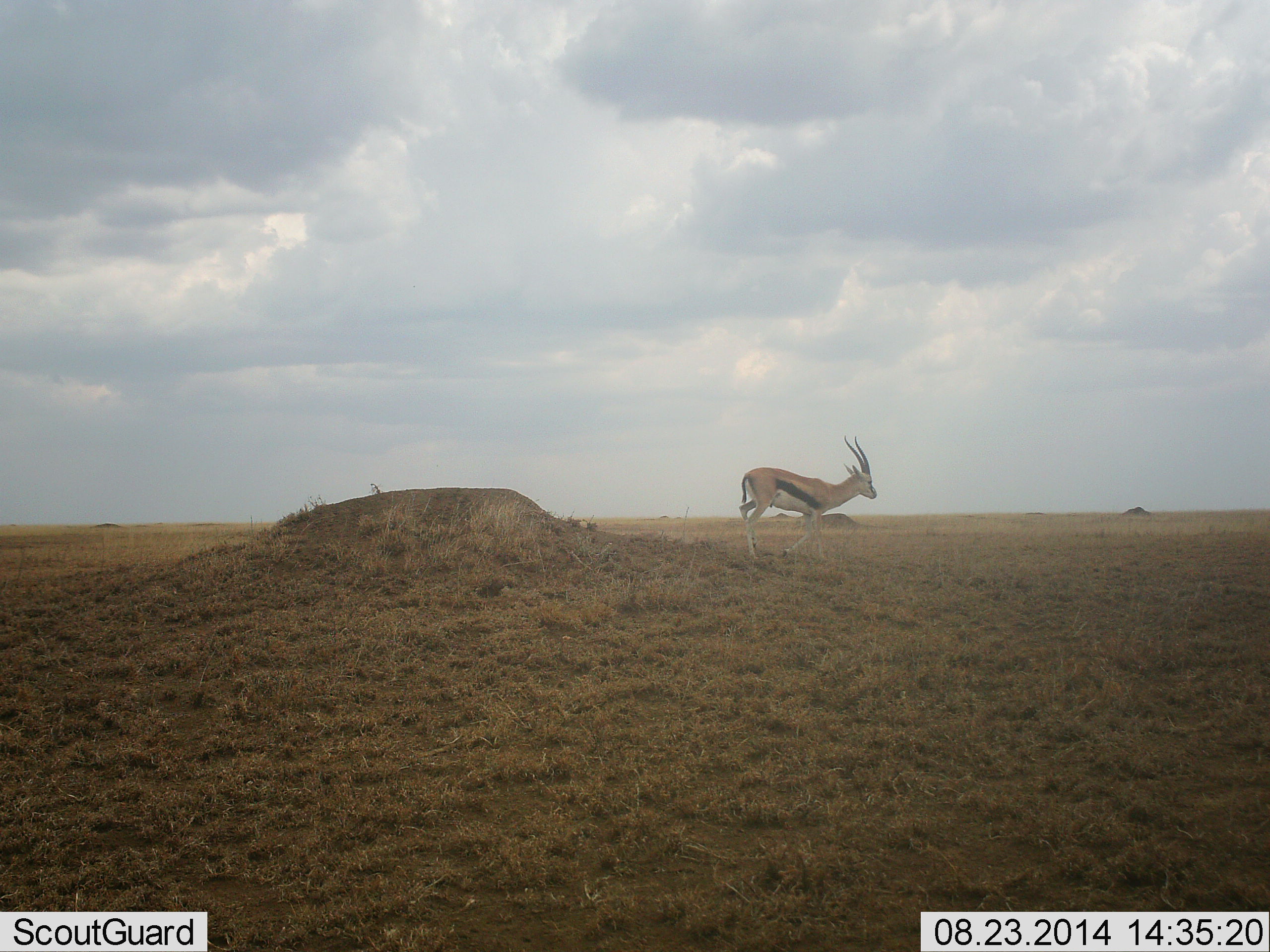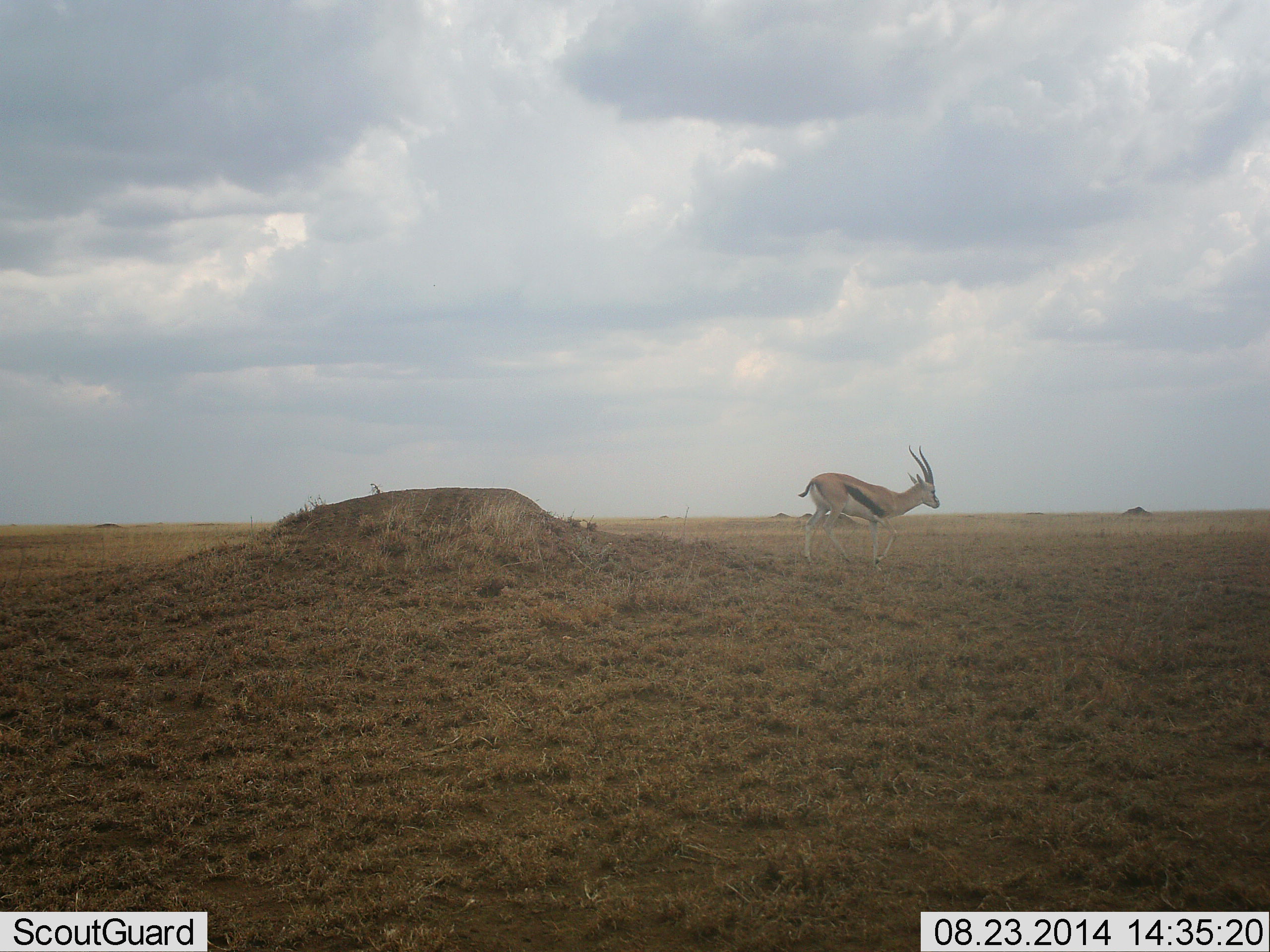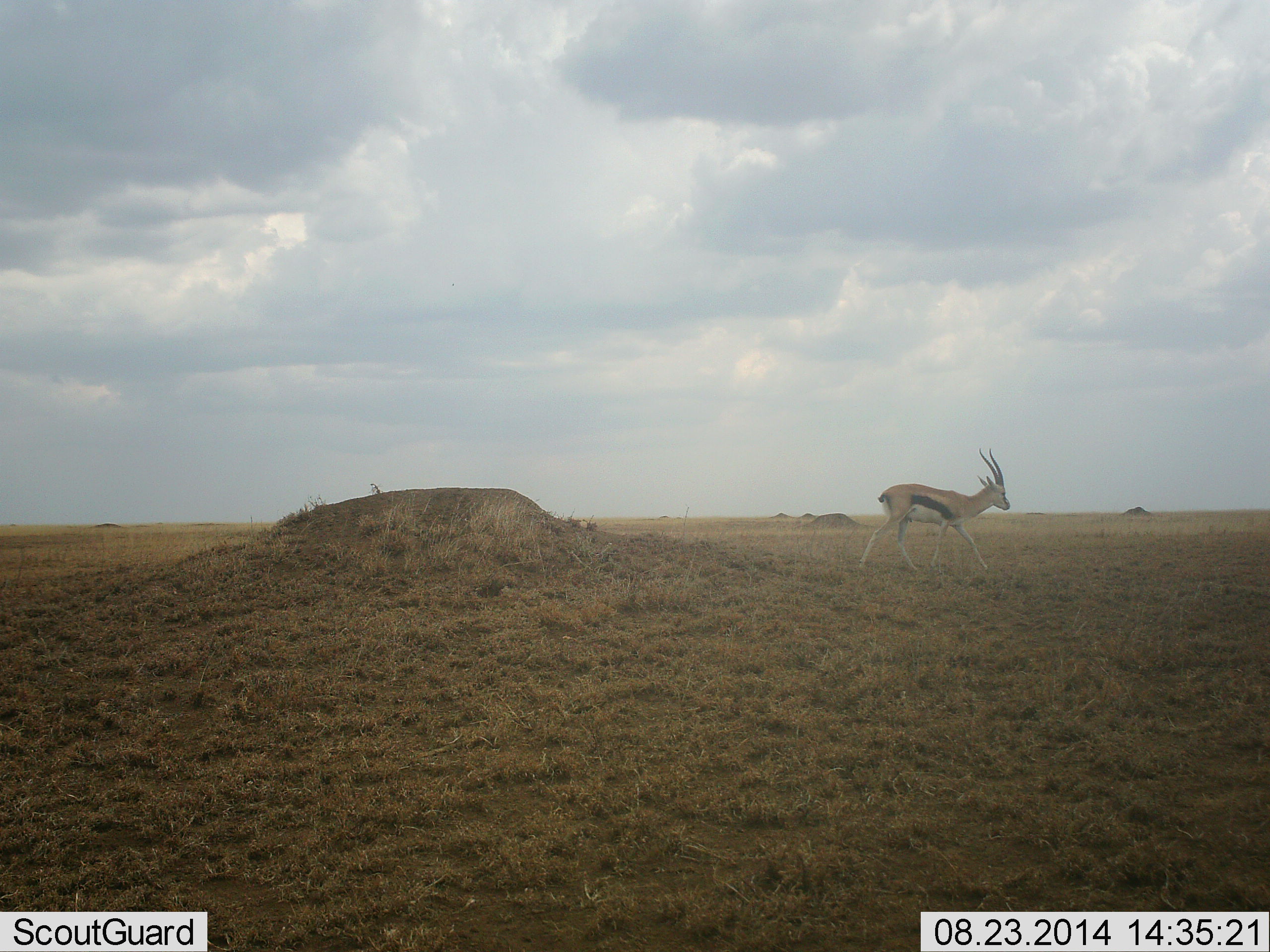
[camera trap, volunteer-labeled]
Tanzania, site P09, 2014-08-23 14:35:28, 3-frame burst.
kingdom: Animalia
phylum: Chordata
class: Mammalia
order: Artiodactyla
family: Bovidae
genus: Eudorcas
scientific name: Eudorcas thomsonii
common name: thomson's gazelle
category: gazellethomsons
Gazellethomsons (thomson's gazelle) (Eudorcas thomsonii), count 1. Behavior (volunteer vote fractions): standing 0%, resting 0%, moving 100%, interacting 0%. Young present (vote fraction): 0%. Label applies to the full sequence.